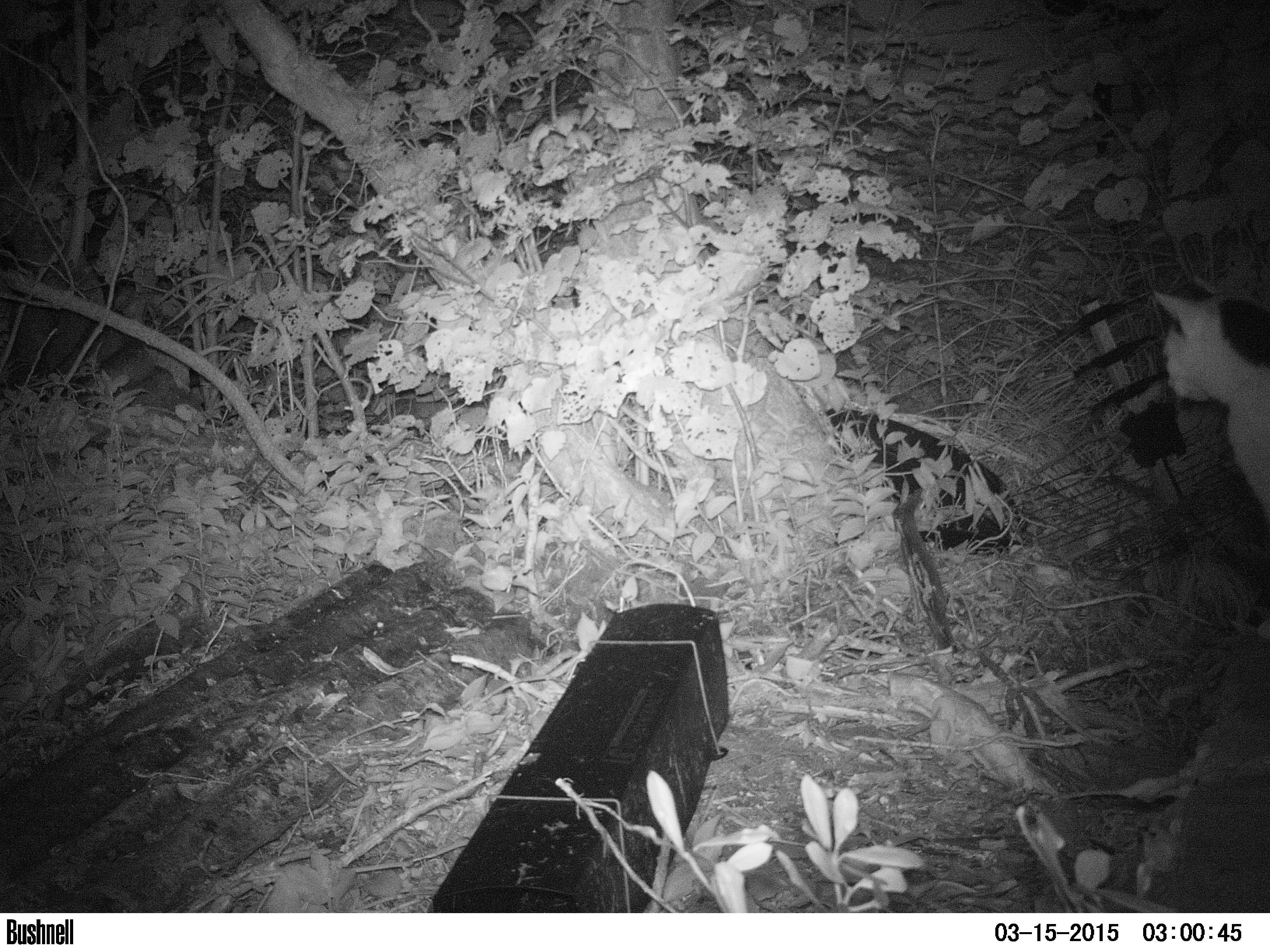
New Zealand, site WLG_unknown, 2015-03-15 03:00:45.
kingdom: Animalia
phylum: Chordata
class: Mammalia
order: Carnivora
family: Felidae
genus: Felis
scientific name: Felis catus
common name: domestic cat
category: cat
Cat (domestic cat) (Felis catus).